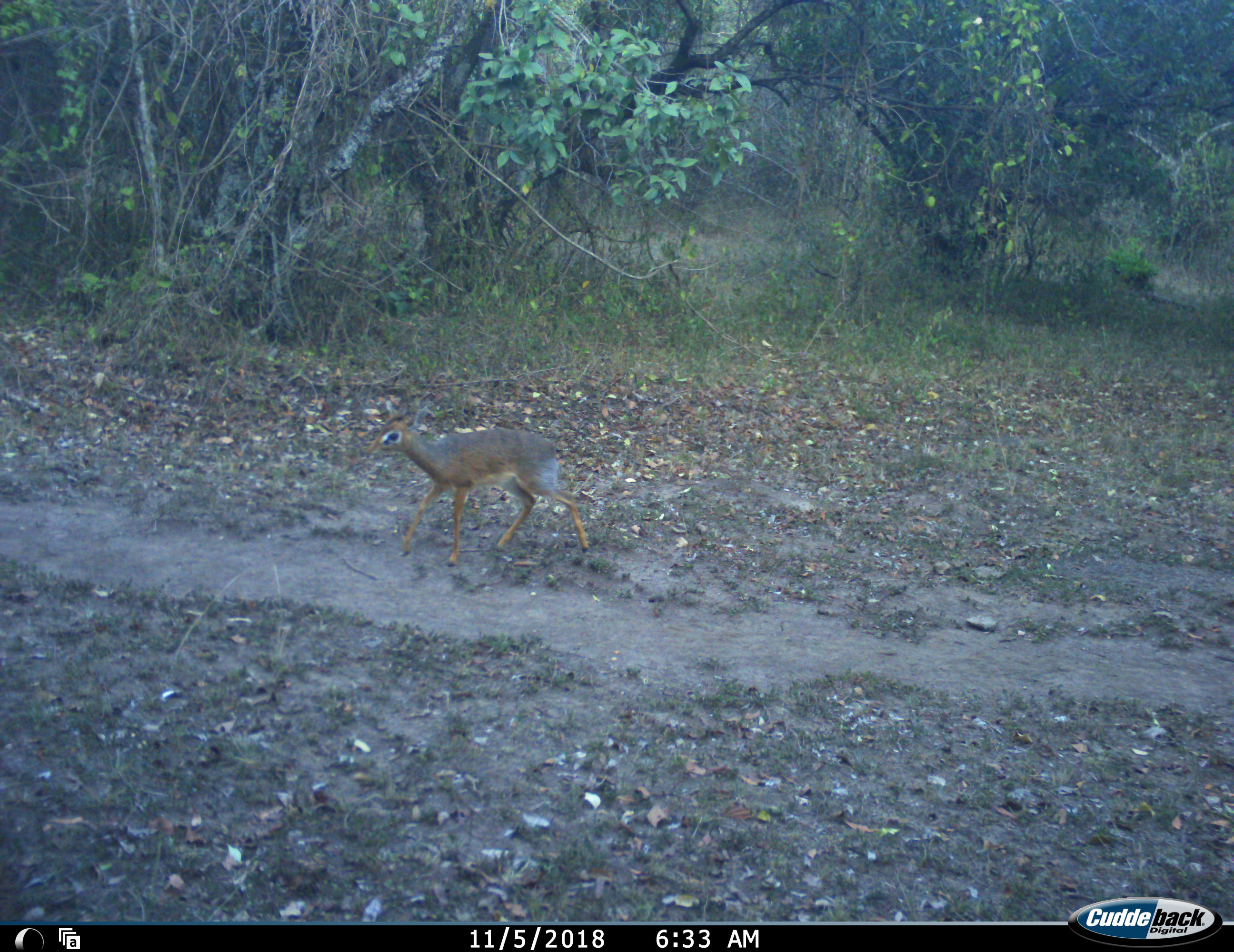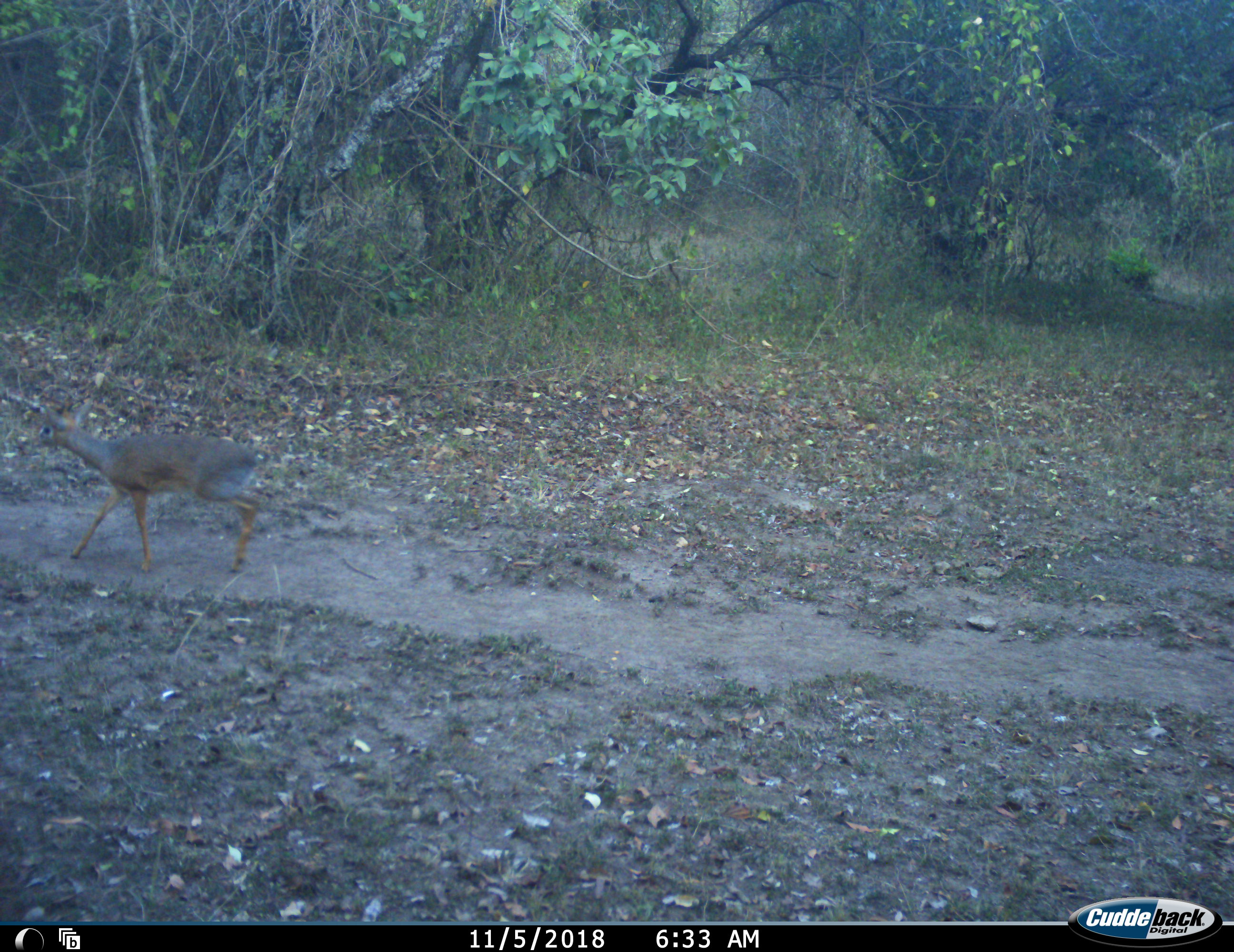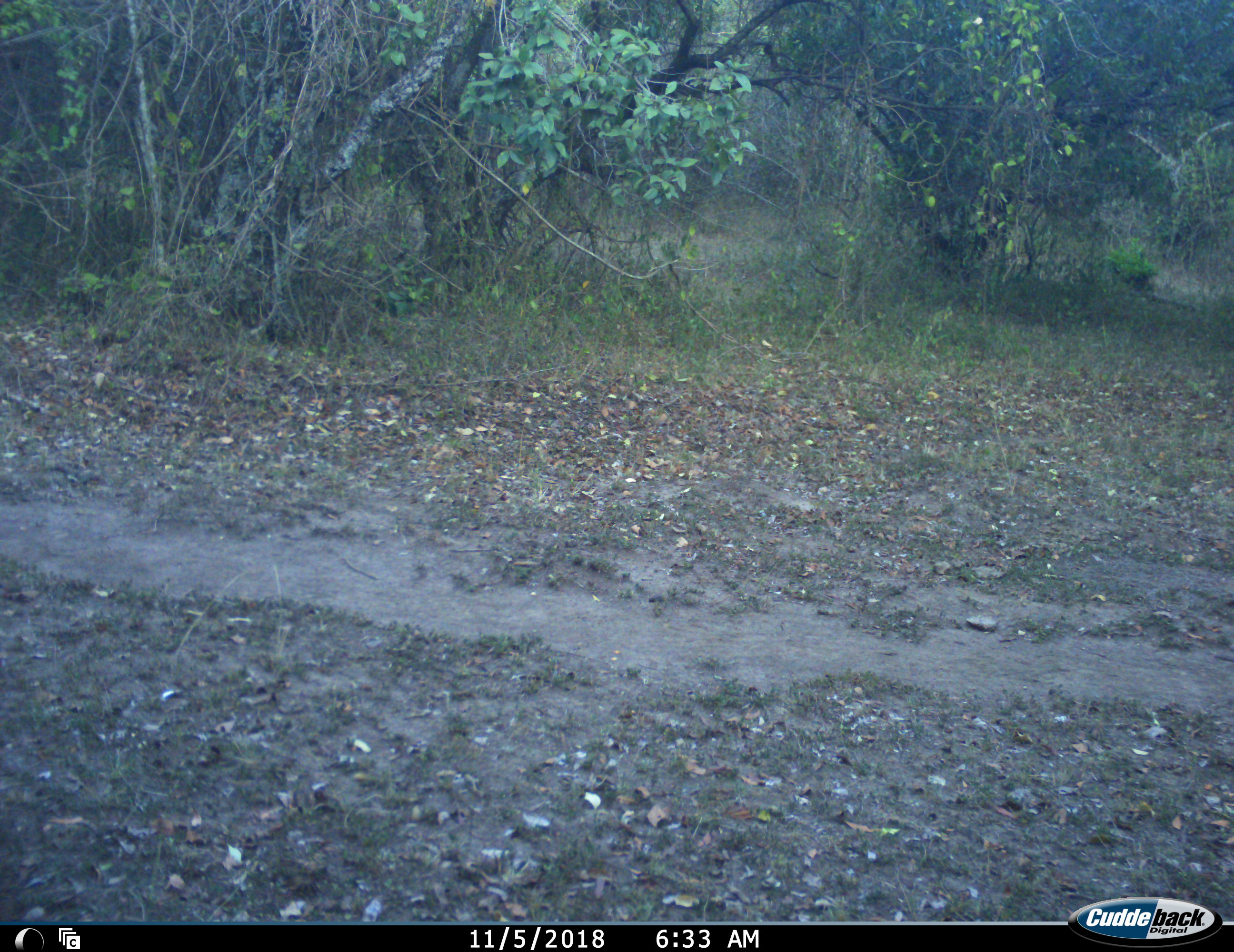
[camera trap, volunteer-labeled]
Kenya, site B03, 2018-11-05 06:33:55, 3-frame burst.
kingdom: Animalia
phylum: Chordata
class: Mammalia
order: Artiodactyla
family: Bovidae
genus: Madoqua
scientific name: Madoqua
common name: dikdik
Dikdik (Madoqua), count 1. Behavior (volunteer vote fractions): standing 14%, resting 0%, moving 100%, interacting 0%. Young present (vote fraction): 0%. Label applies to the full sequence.